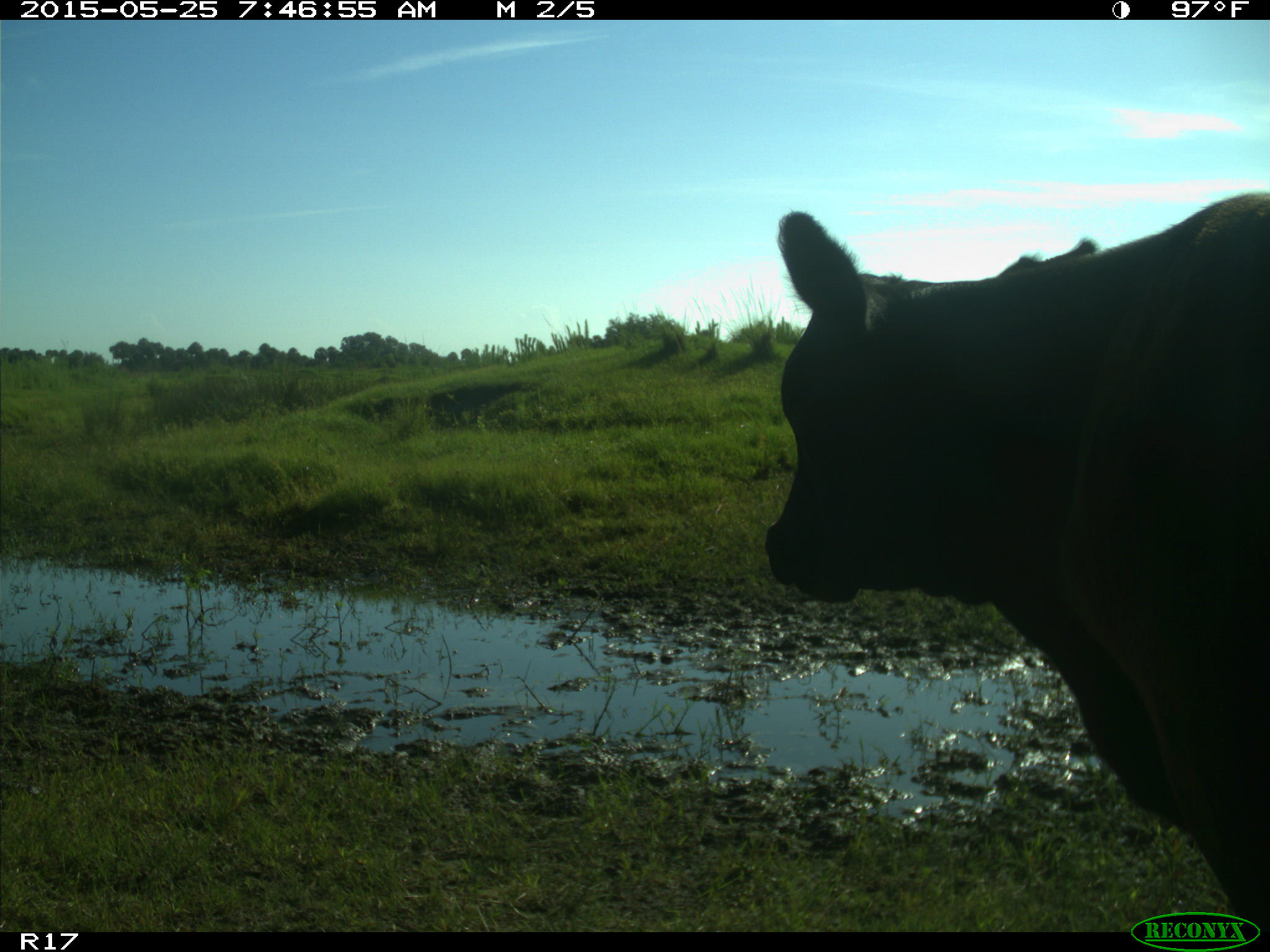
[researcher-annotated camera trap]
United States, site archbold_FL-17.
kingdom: Animalia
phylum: Chordata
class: Mammalia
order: Artiodactyla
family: Bovidae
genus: Bos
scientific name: Bos taurus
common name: domestic cow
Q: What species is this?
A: Bos taurus (domestic cow).